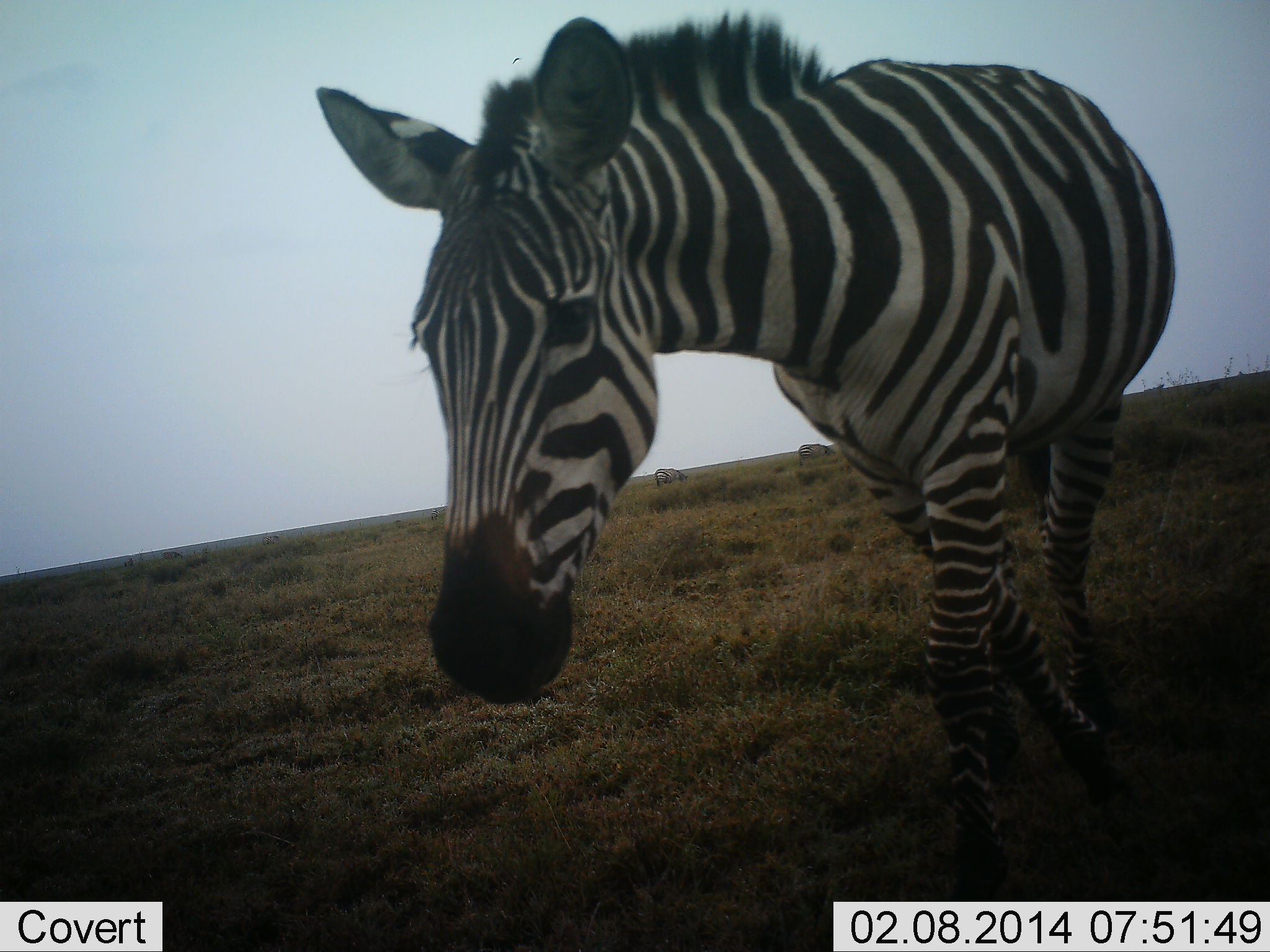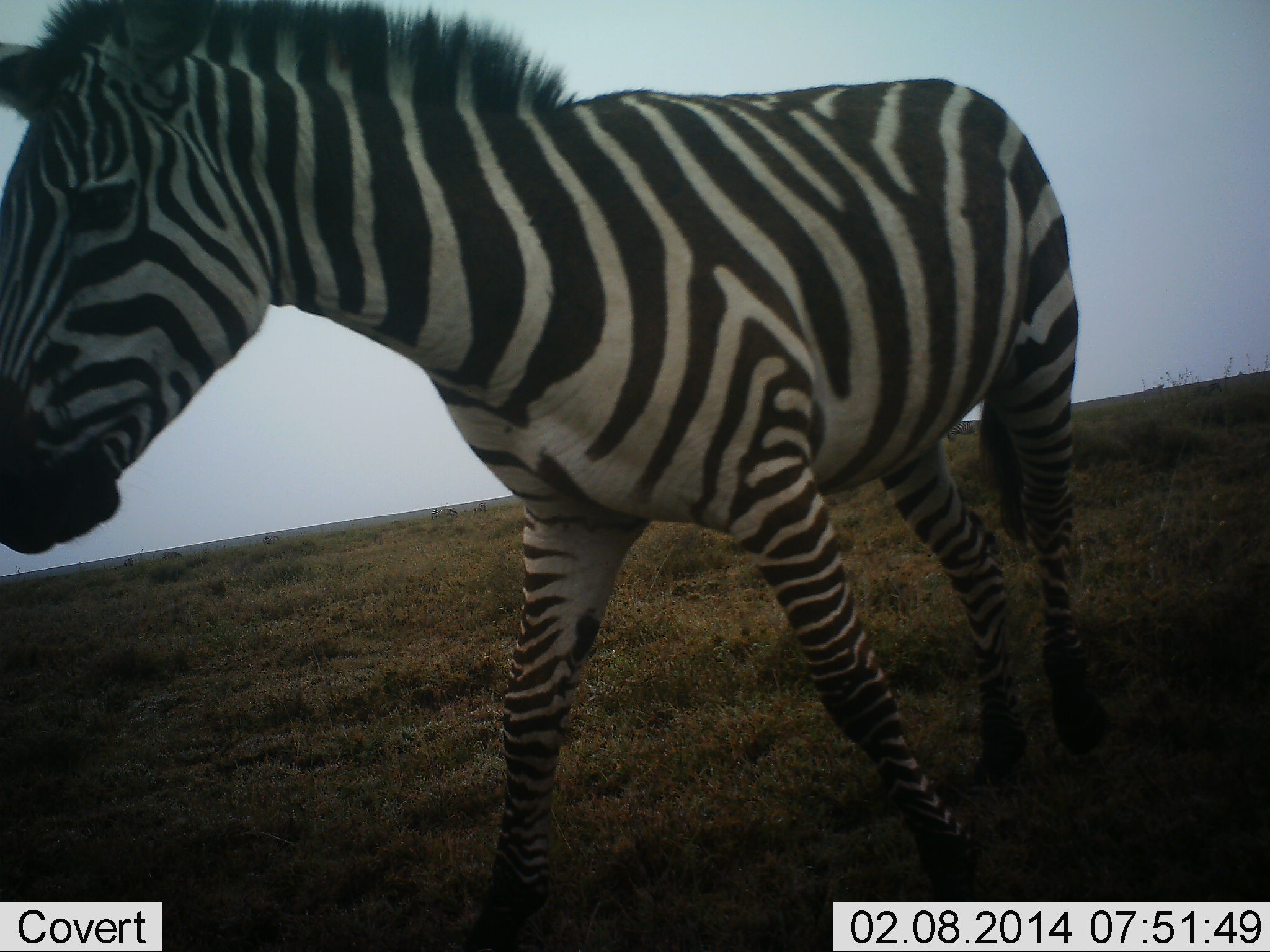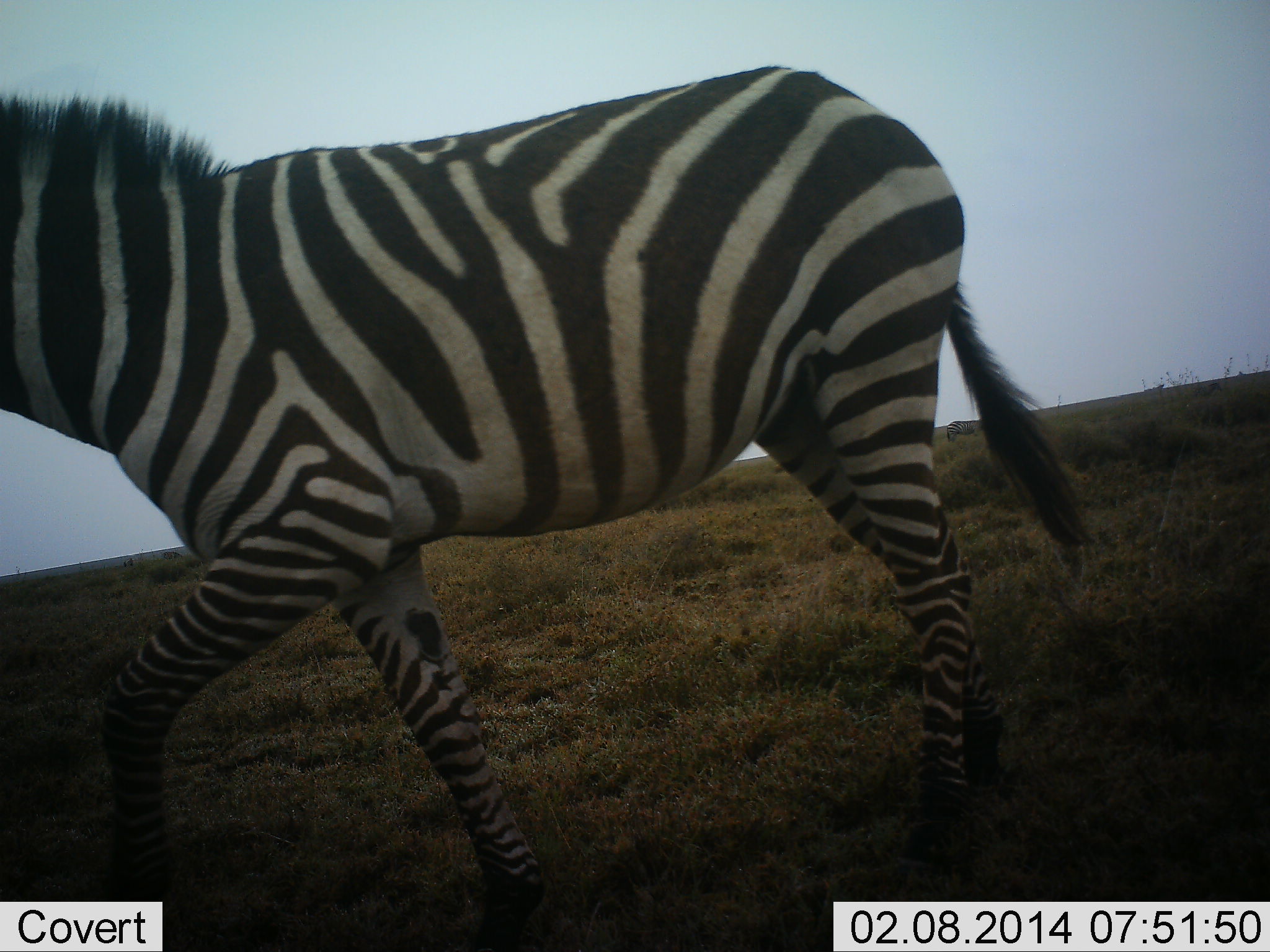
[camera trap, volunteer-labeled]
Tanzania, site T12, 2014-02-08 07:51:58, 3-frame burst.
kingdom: Animalia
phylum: Chordata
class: Mammalia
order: Perissodactyla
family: Equidae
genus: Equus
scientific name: Equus quagga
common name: plains zebra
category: zebra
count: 1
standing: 0%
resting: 0%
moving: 100%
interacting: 0%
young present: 0%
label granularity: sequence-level